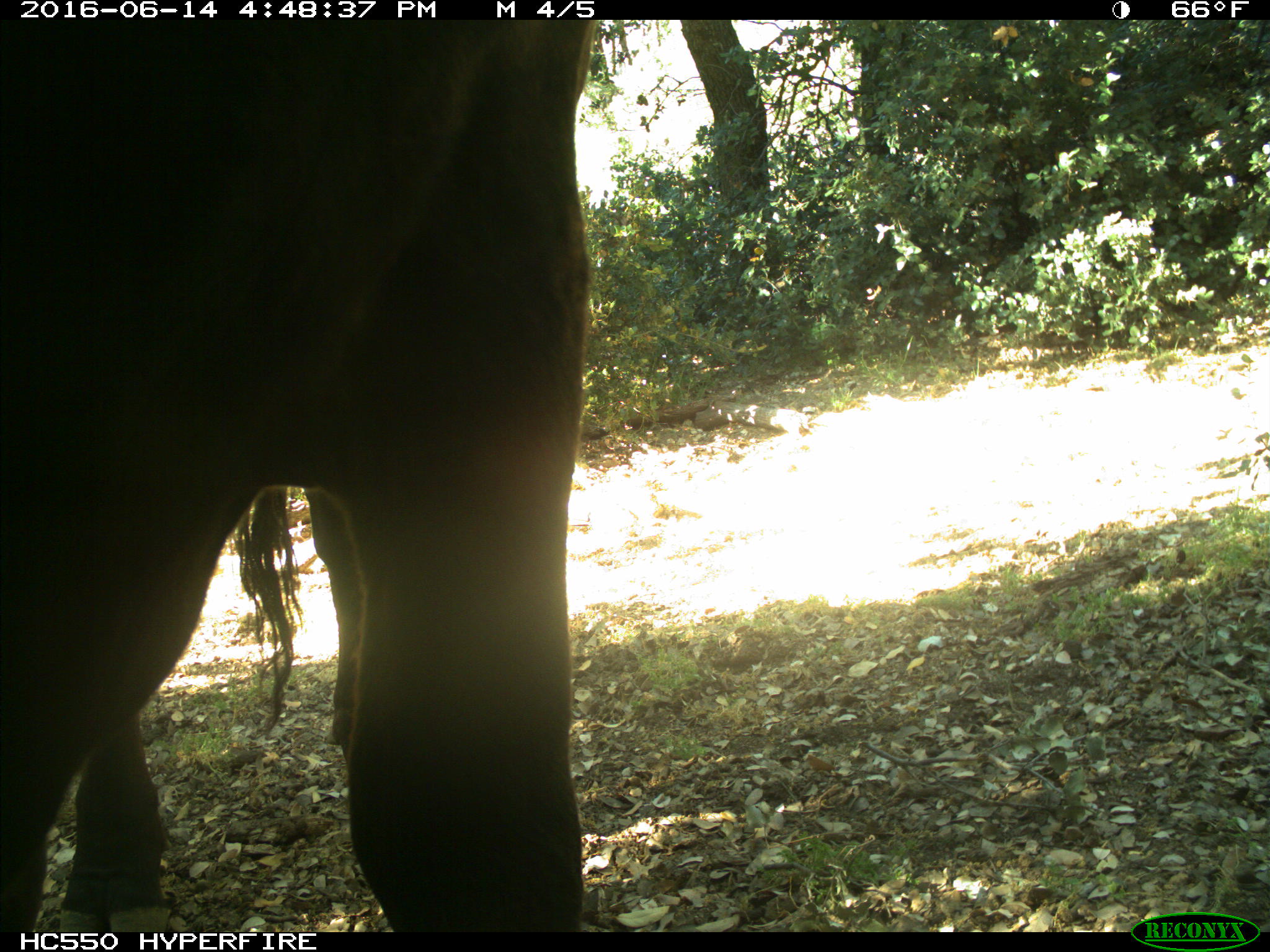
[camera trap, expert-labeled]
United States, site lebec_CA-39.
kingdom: Animalia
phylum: Chordata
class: Mammalia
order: Artiodactyla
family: Bovidae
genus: Bos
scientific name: Bos taurus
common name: domestic cow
Bos taurus (domestic cow).